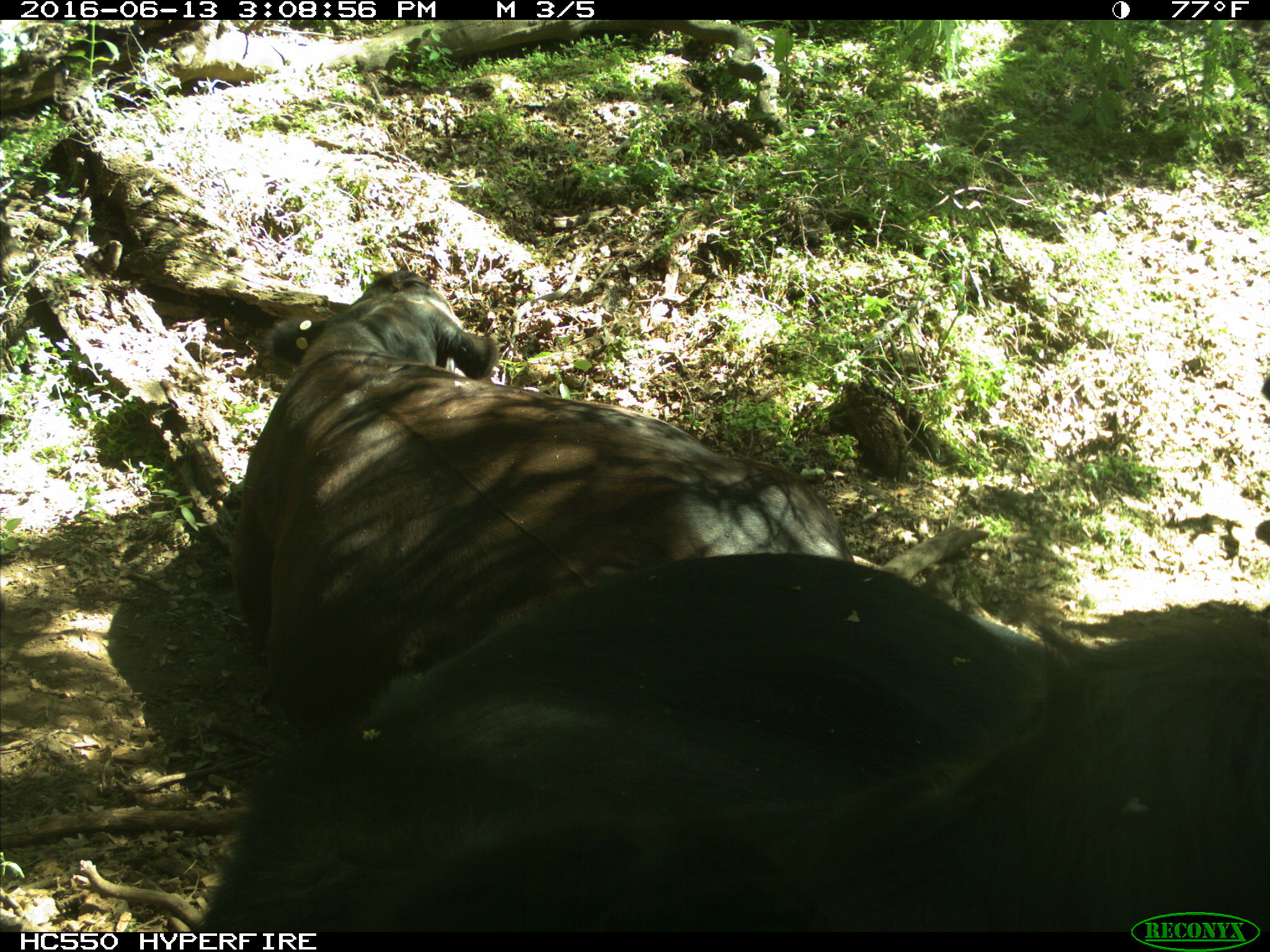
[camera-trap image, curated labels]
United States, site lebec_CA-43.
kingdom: Animalia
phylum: Chordata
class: Mammalia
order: Artiodactyla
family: Bovidae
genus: Bos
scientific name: Bos taurus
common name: domestic cow